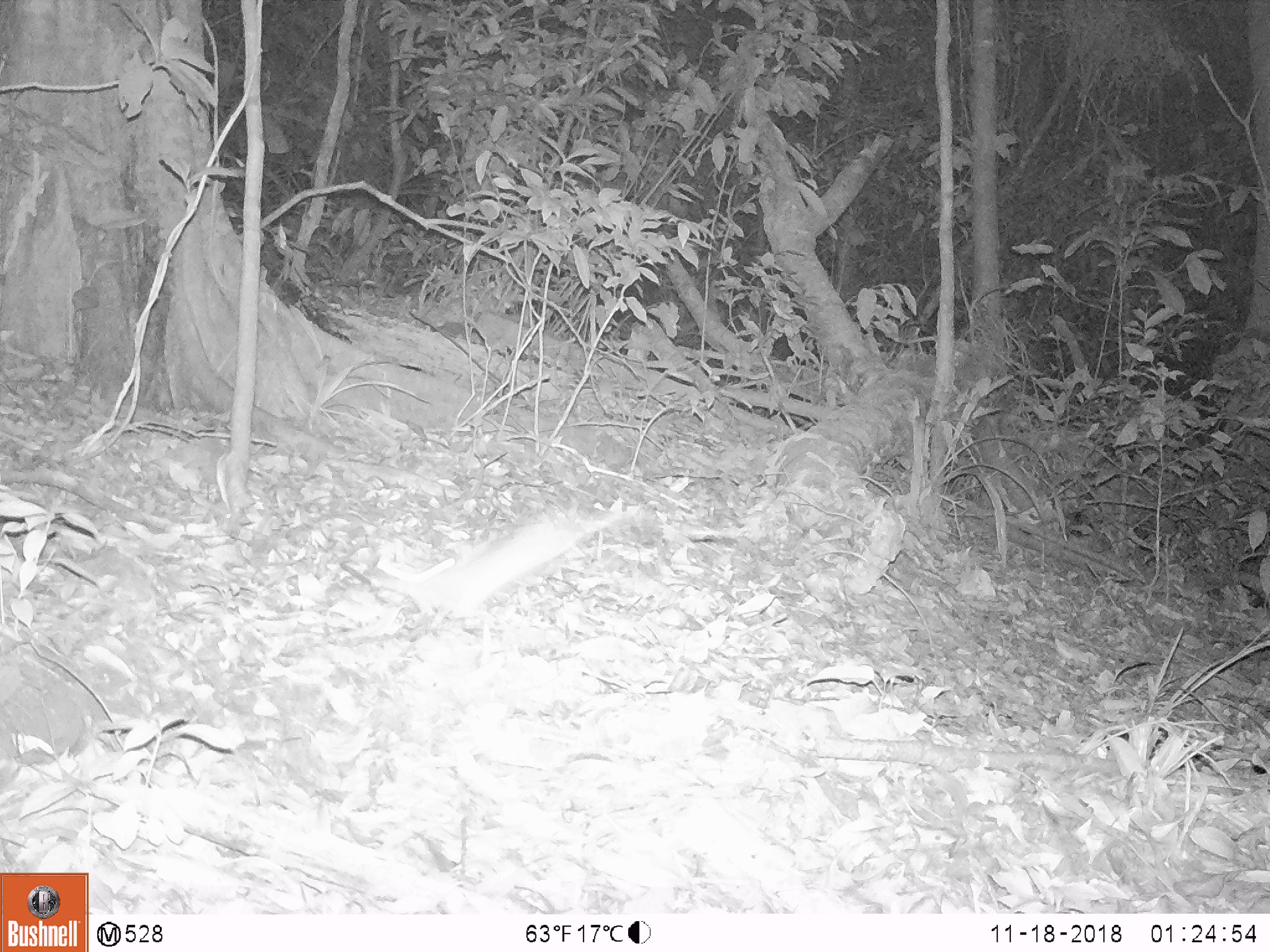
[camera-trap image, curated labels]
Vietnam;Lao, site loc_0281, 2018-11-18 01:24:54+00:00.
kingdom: Animalia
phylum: Chordata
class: Mammalia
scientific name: Mammalia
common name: mammal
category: unidentified small mammal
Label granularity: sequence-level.